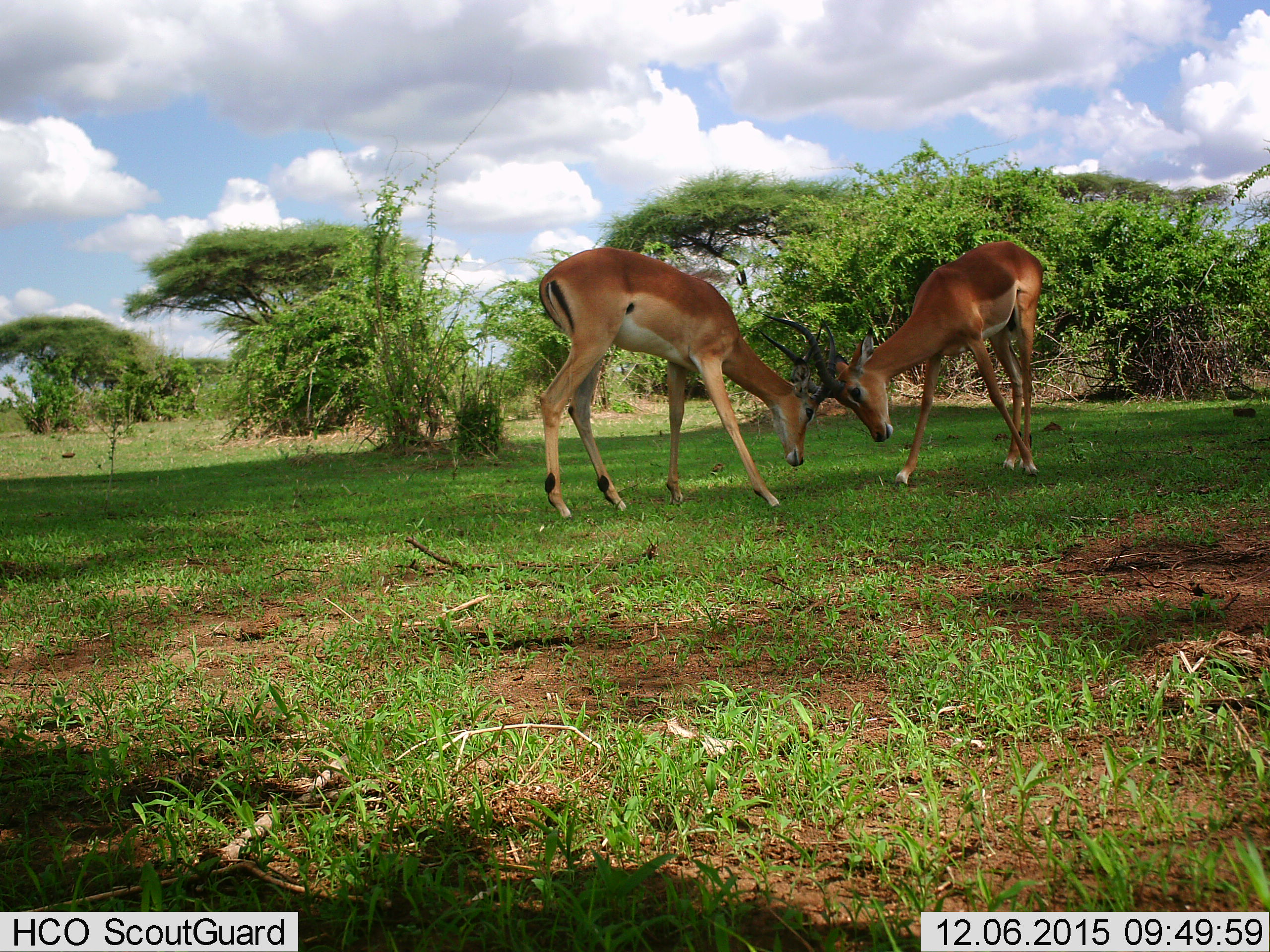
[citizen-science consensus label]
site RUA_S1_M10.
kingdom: Animalia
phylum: Chordata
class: Mammalia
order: Artiodactyla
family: Bovidae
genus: Aepyceros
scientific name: Aepyceros melampus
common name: impala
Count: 2.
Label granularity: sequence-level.